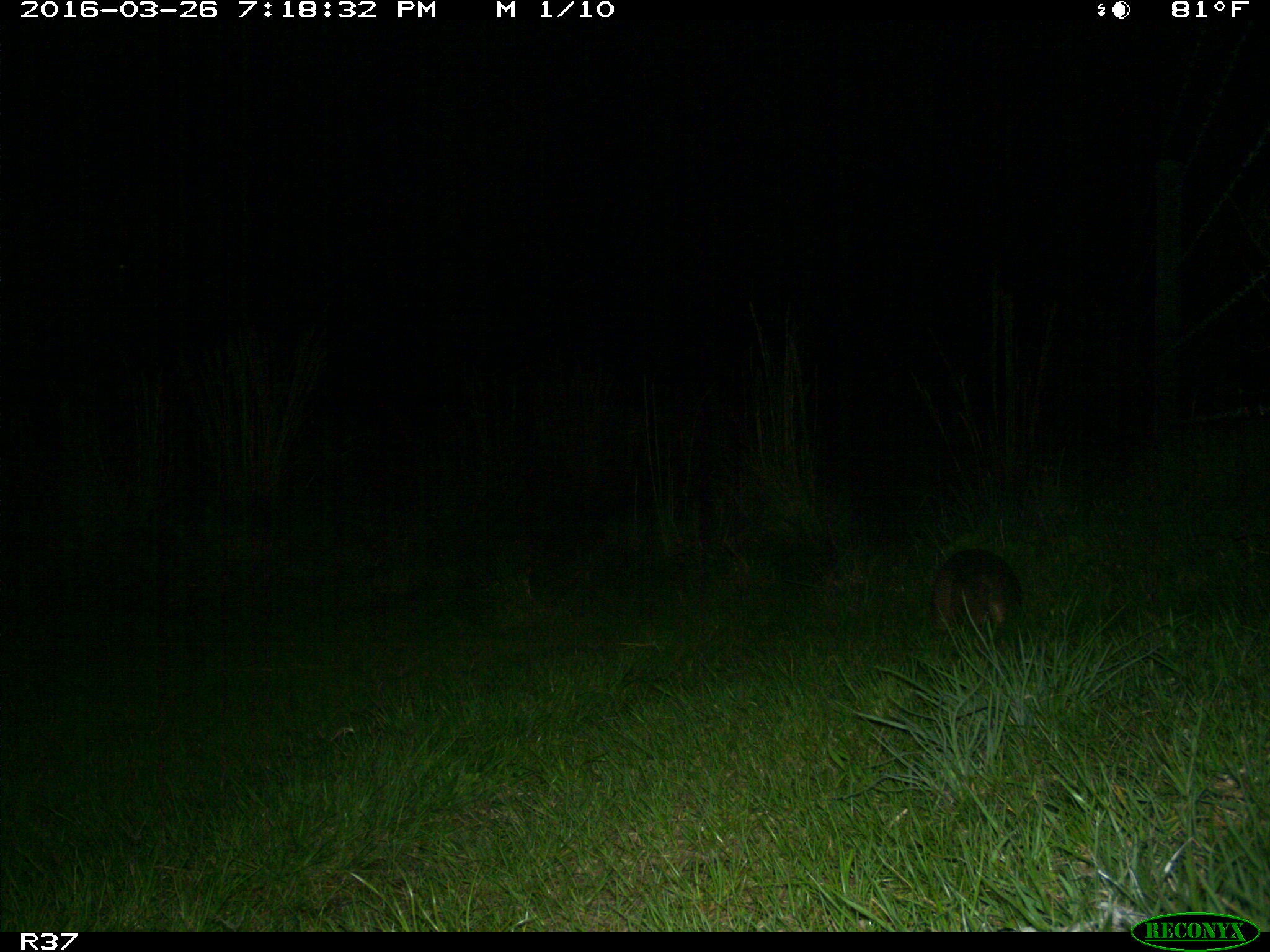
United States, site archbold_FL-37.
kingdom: Animalia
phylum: Chordata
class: Mammalia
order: Cingulata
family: Dasypodidae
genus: Dasypus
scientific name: Dasypus novemcinctus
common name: nine-banded armadillo